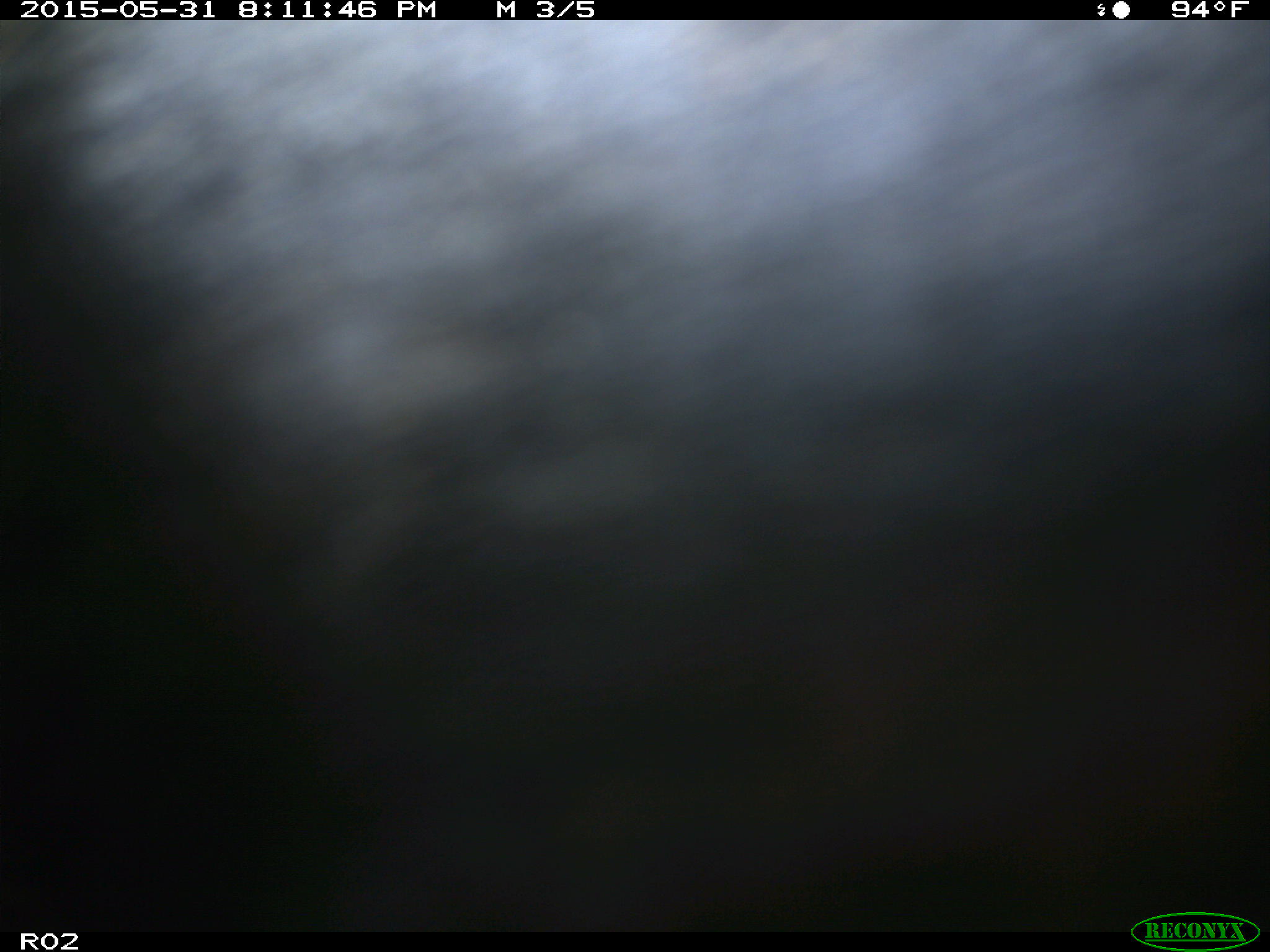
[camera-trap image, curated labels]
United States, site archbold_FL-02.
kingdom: Animalia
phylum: Chordata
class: Mammalia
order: Artiodactyla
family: Bovidae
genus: Bos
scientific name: Bos taurus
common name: domestic cow